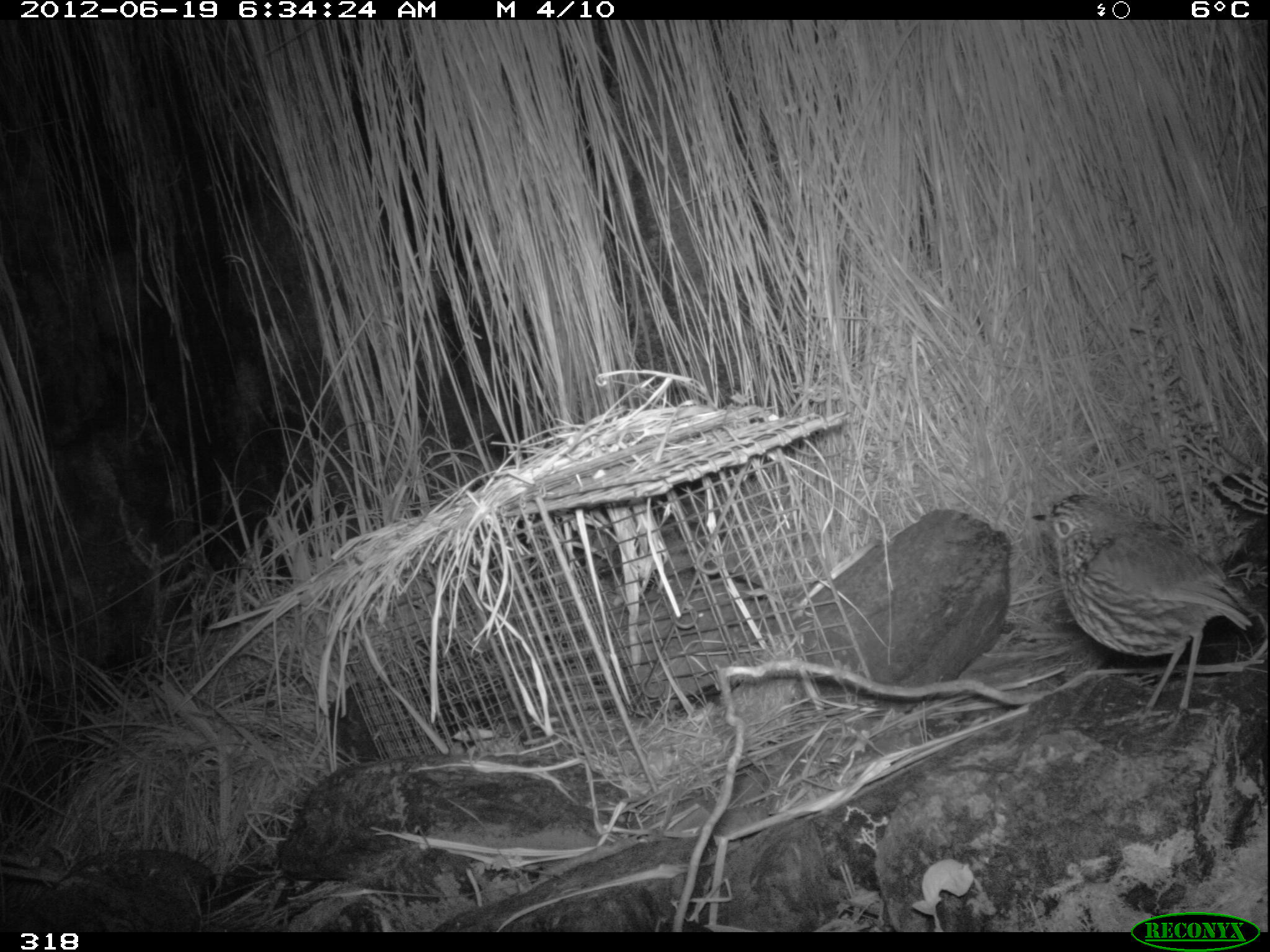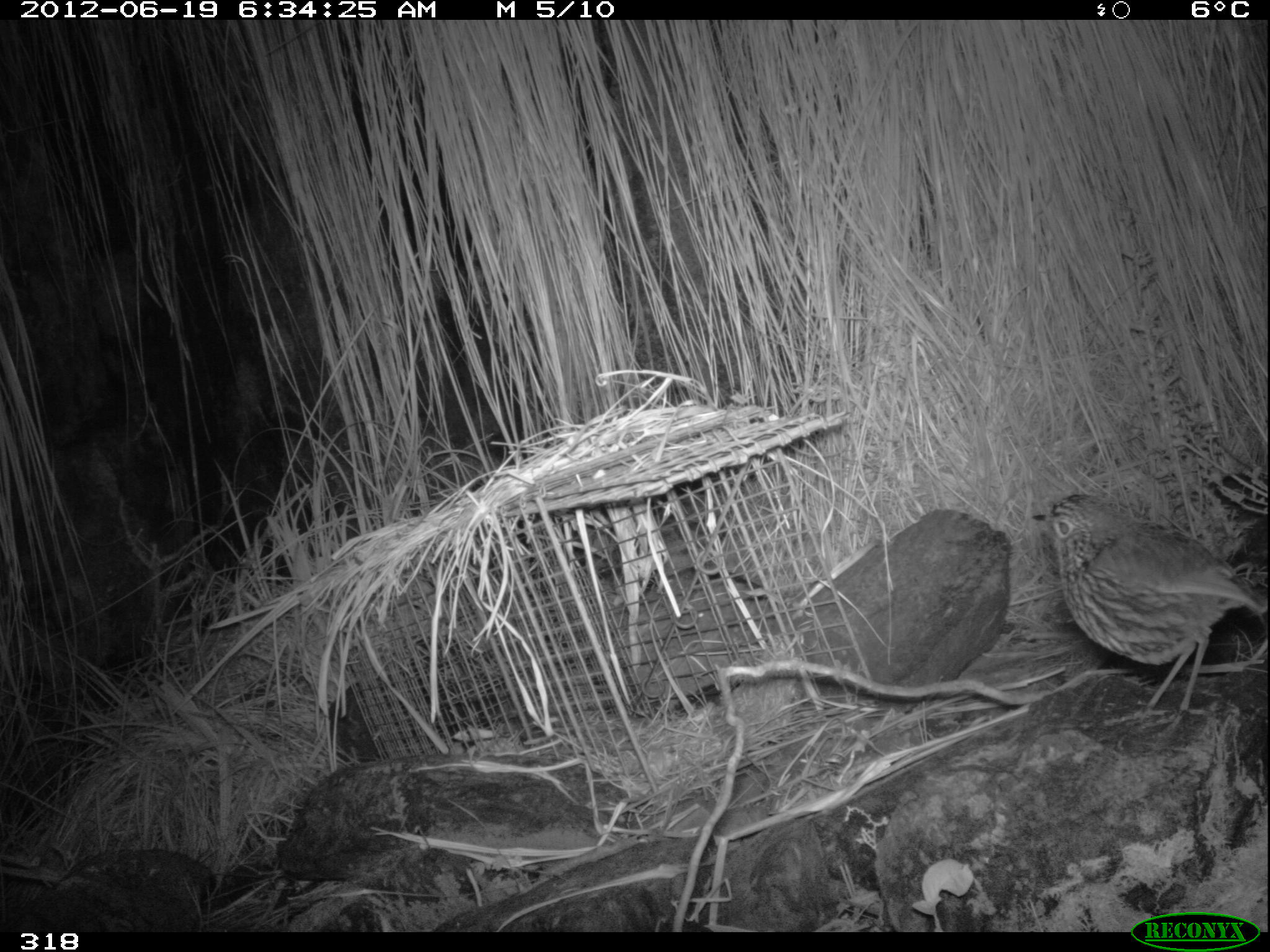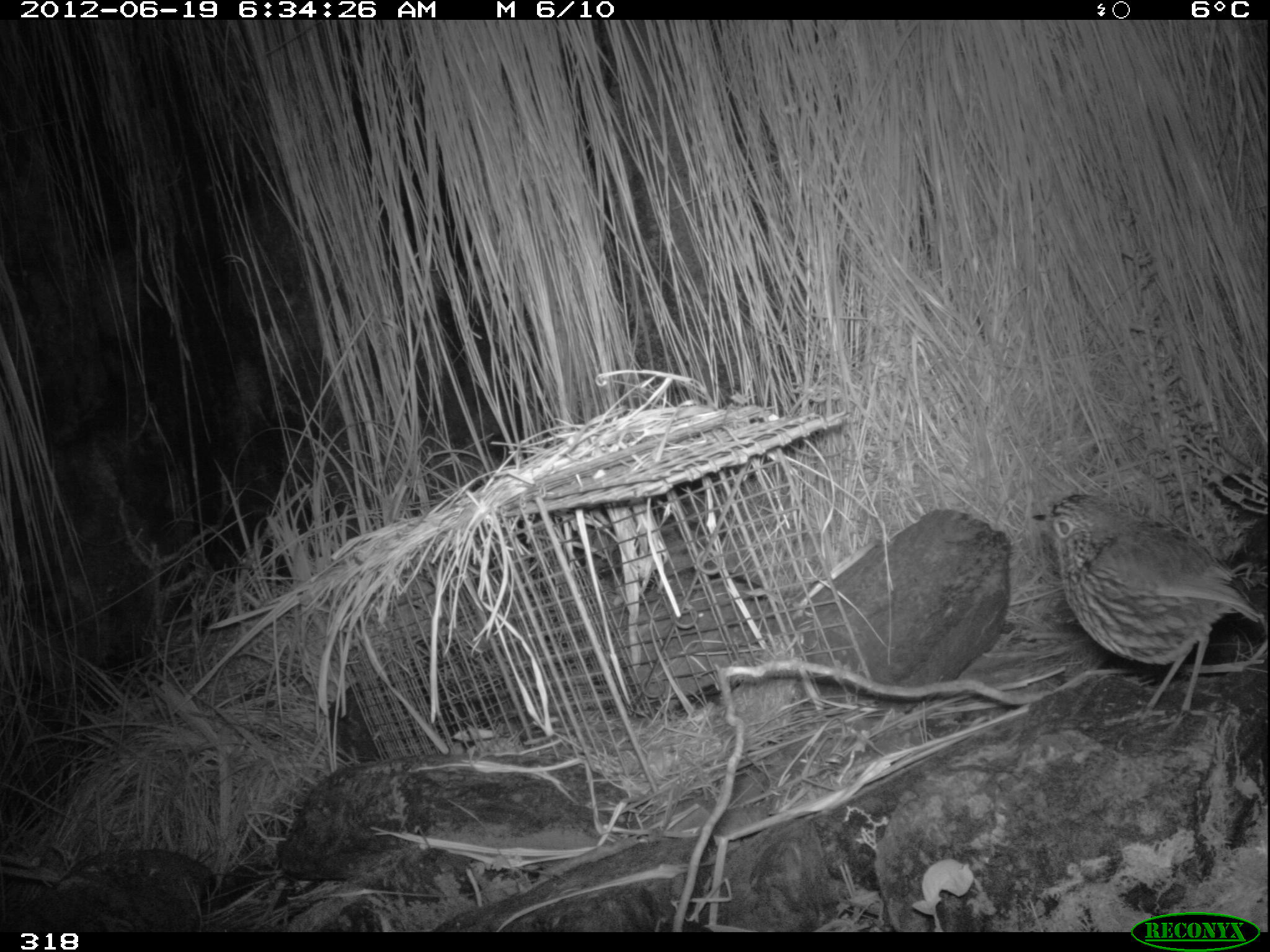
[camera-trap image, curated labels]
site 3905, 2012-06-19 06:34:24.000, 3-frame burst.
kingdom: Animalia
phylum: Chordata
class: Aves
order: Passeriformes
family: Grallariidae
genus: Grallaria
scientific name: Grallaria andicolus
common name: stripe-headed antpitta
Grallaria andicolus (stripe-headed antpitta).